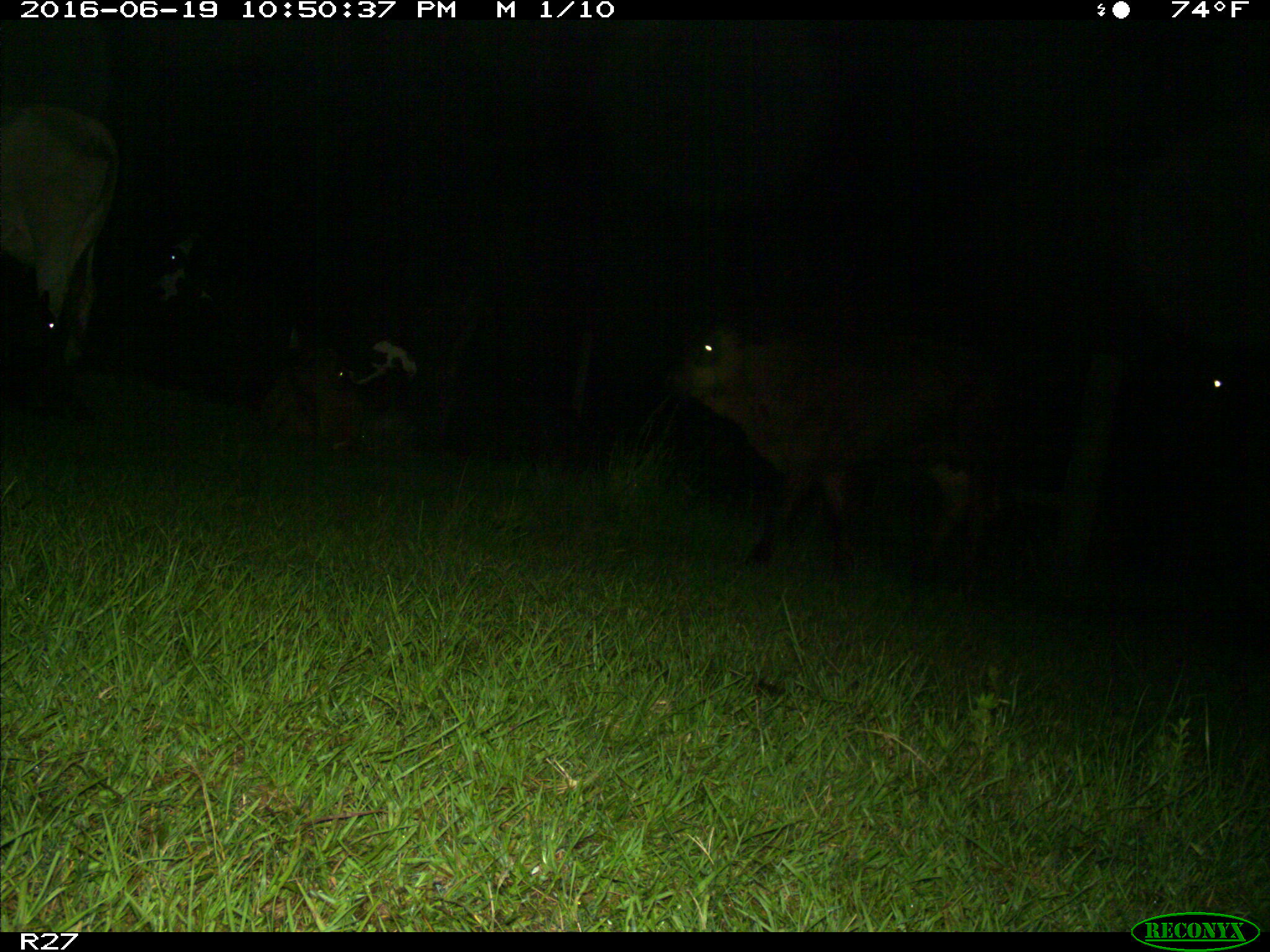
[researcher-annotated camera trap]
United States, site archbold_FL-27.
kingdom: Animalia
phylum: Chordata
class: Mammalia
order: Artiodactyla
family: Bovidae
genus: Bos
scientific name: Bos taurus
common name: domestic cow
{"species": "Bos taurus (domestic cow)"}